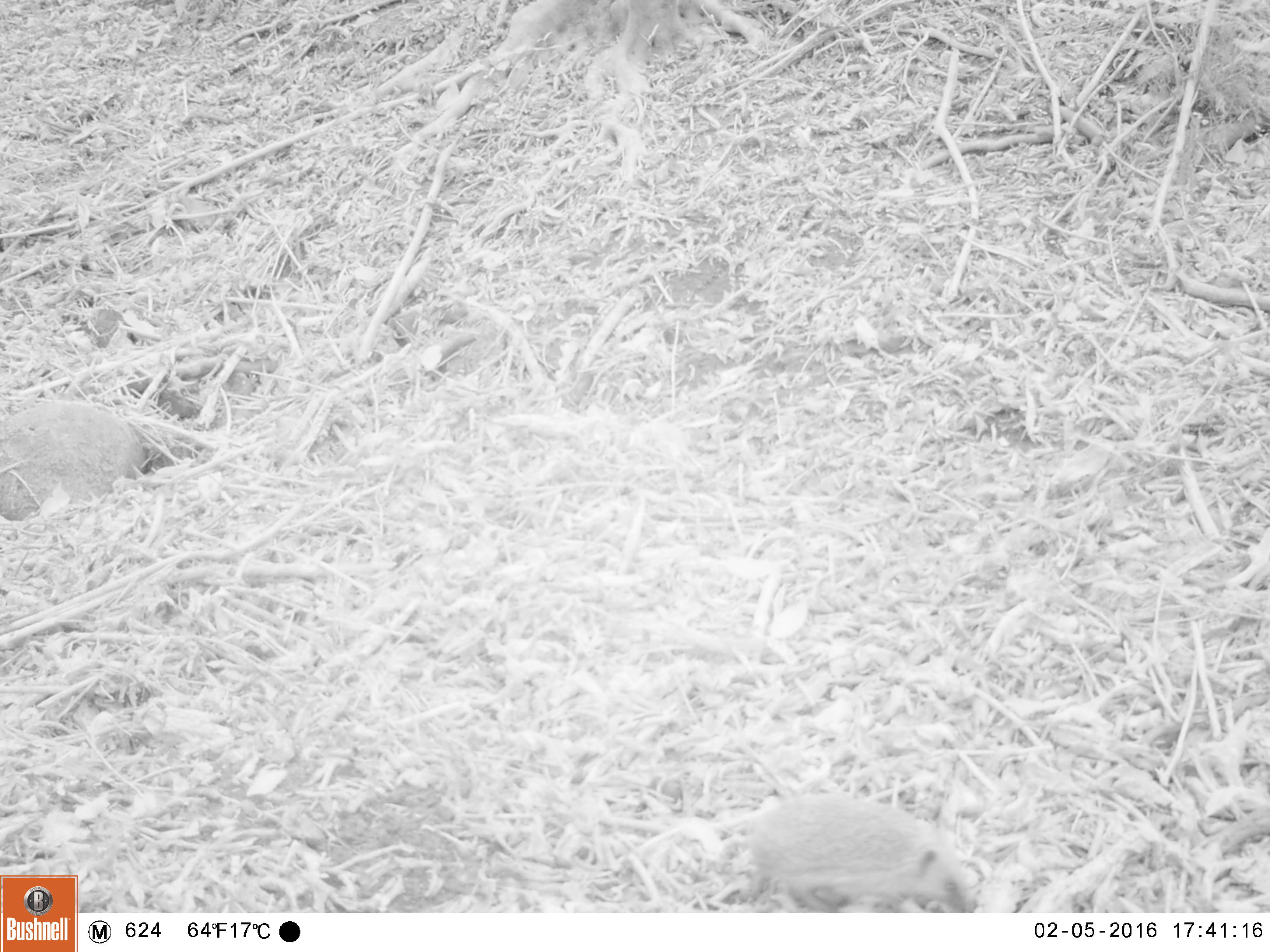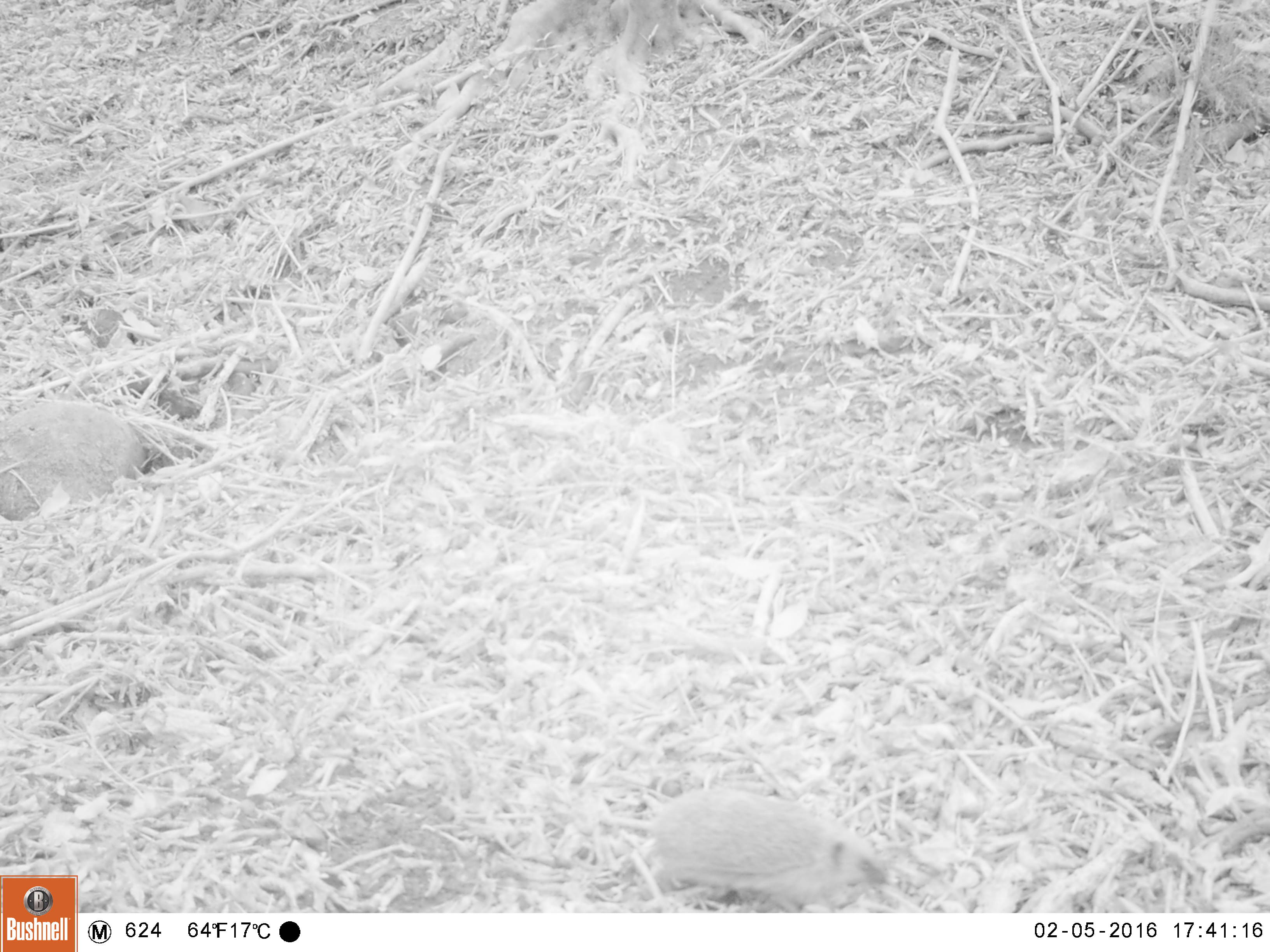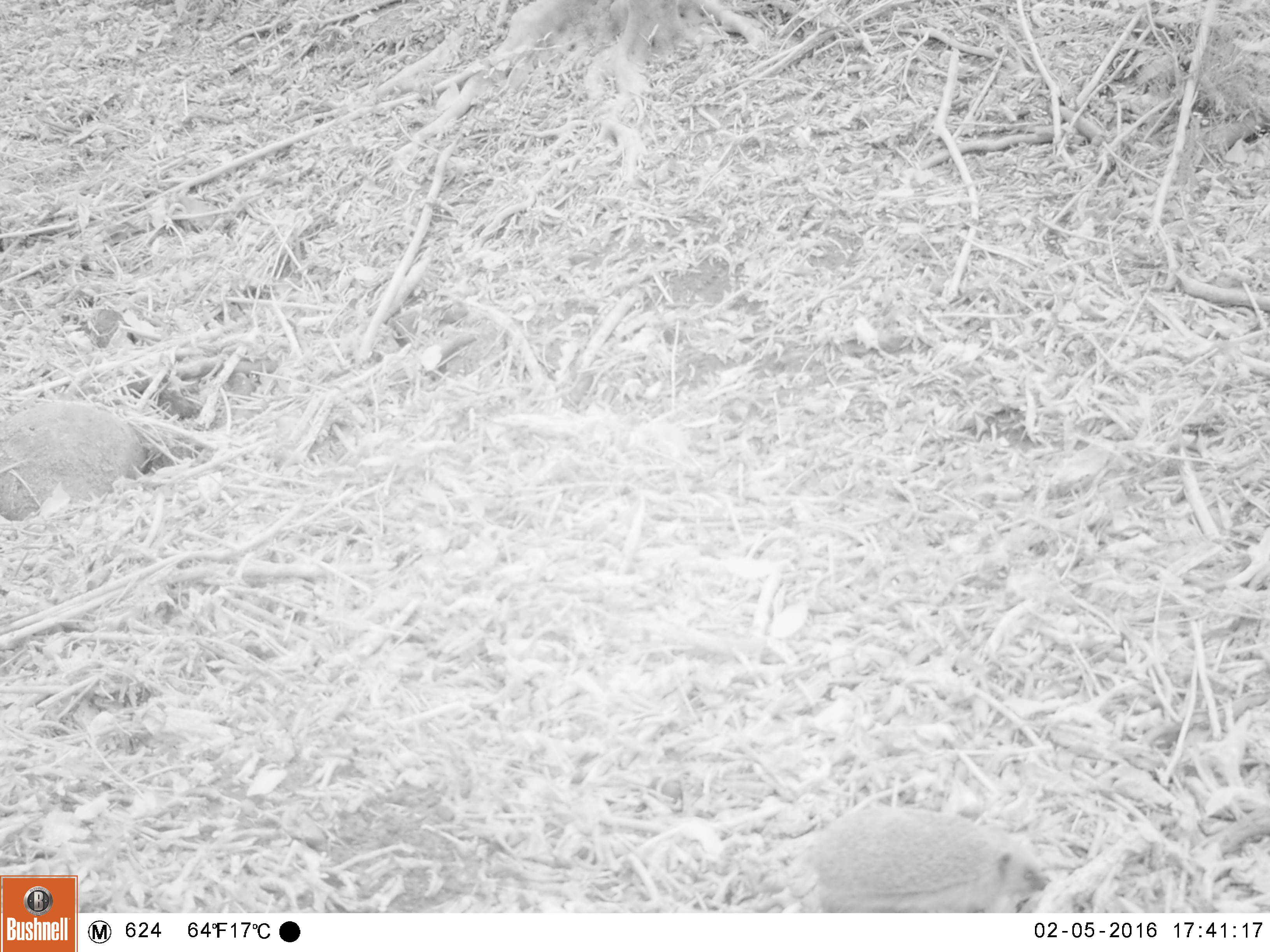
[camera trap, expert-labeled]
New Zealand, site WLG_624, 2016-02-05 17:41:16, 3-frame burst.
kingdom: Animalia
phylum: Chordata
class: Mammalia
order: Eulipotyphla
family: Erinaceidae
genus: Erinaceus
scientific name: Erinaceus europaeus europaeus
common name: european hedgehog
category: hedgehog